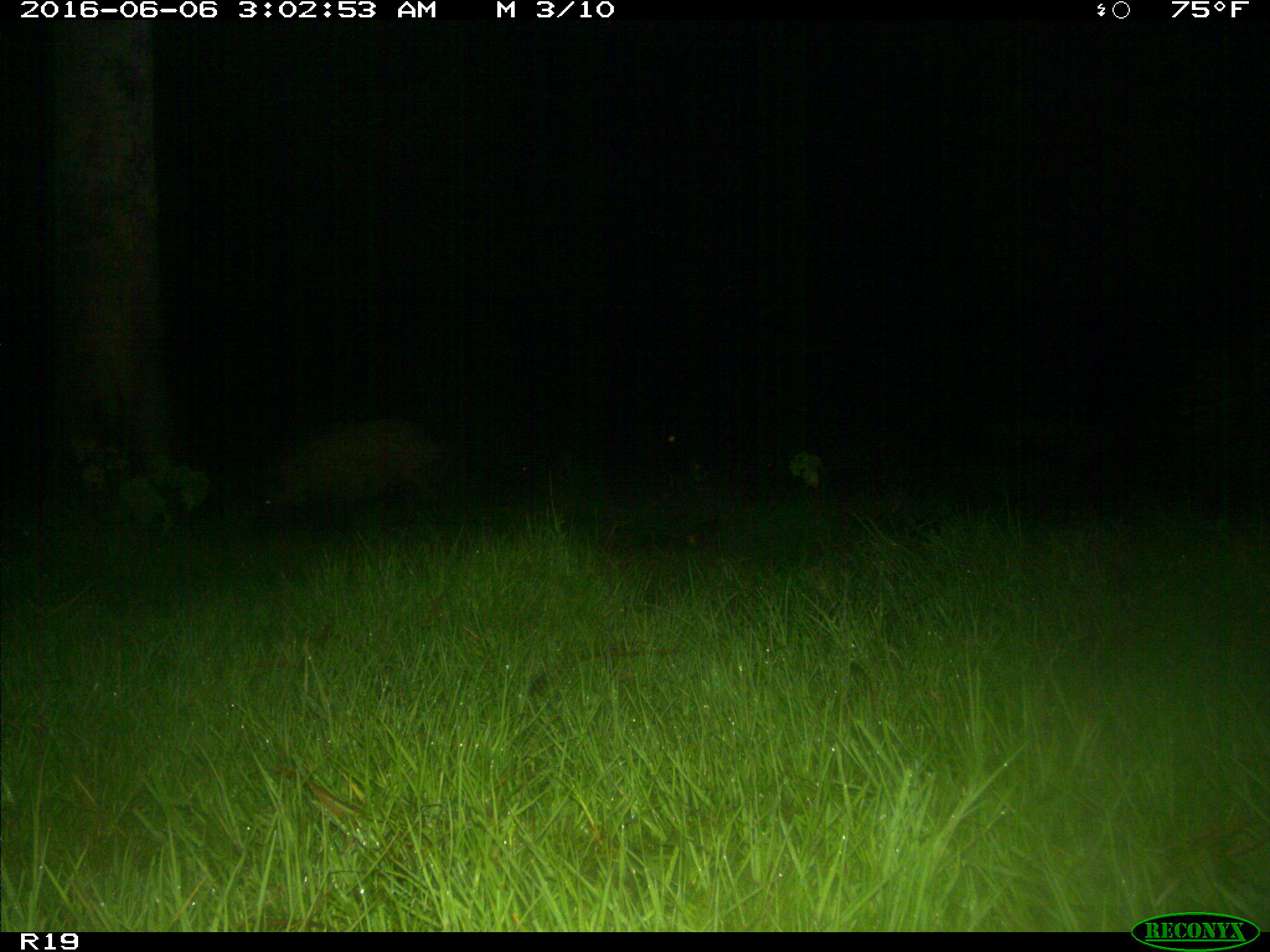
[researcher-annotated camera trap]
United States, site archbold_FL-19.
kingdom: Animalia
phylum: Chordata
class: Mammalia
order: Artiodactyla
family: Suidae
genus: Sus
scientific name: Sus scrofa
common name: wild boar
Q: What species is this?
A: Sus scrofa (wild boar).